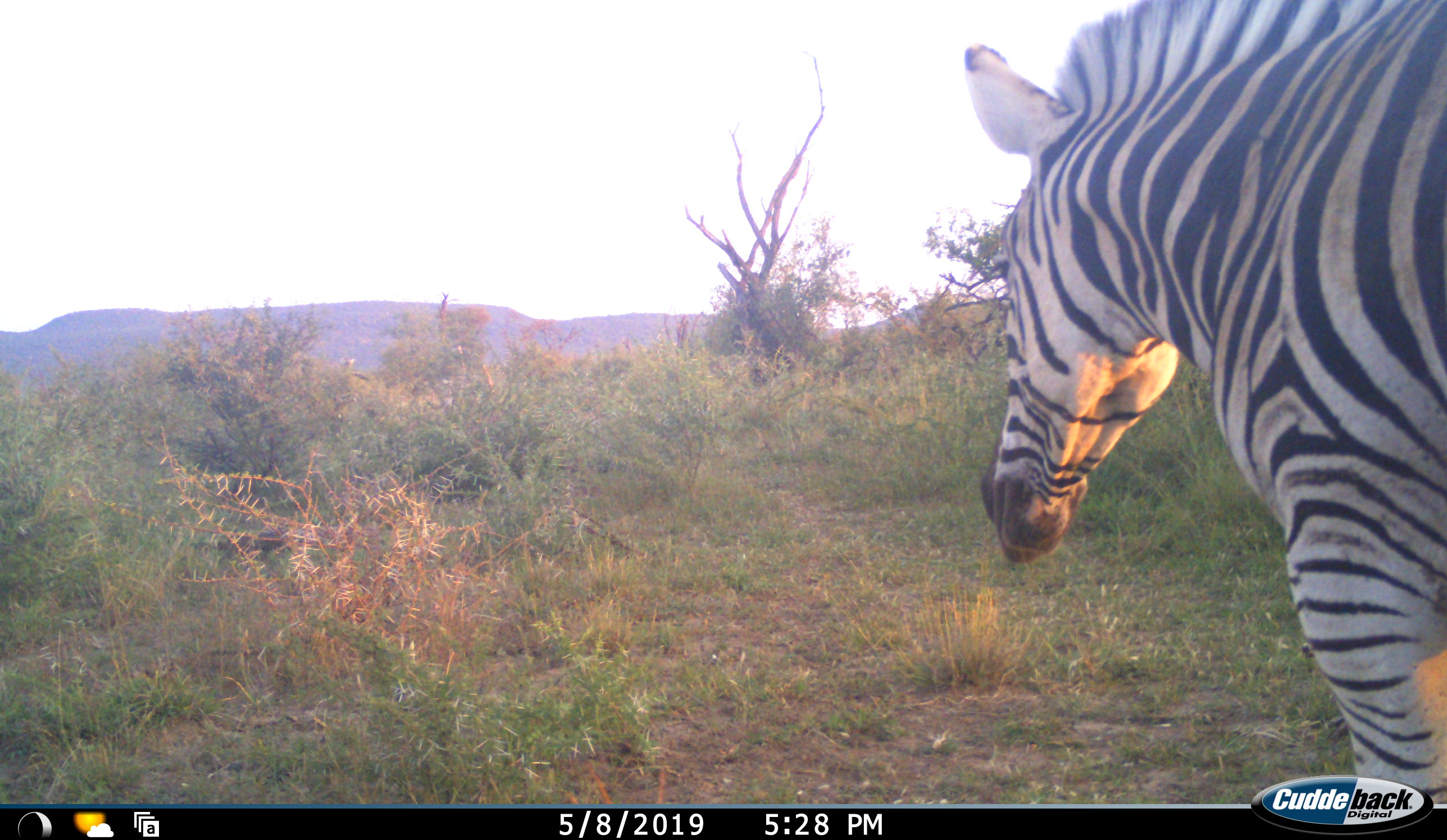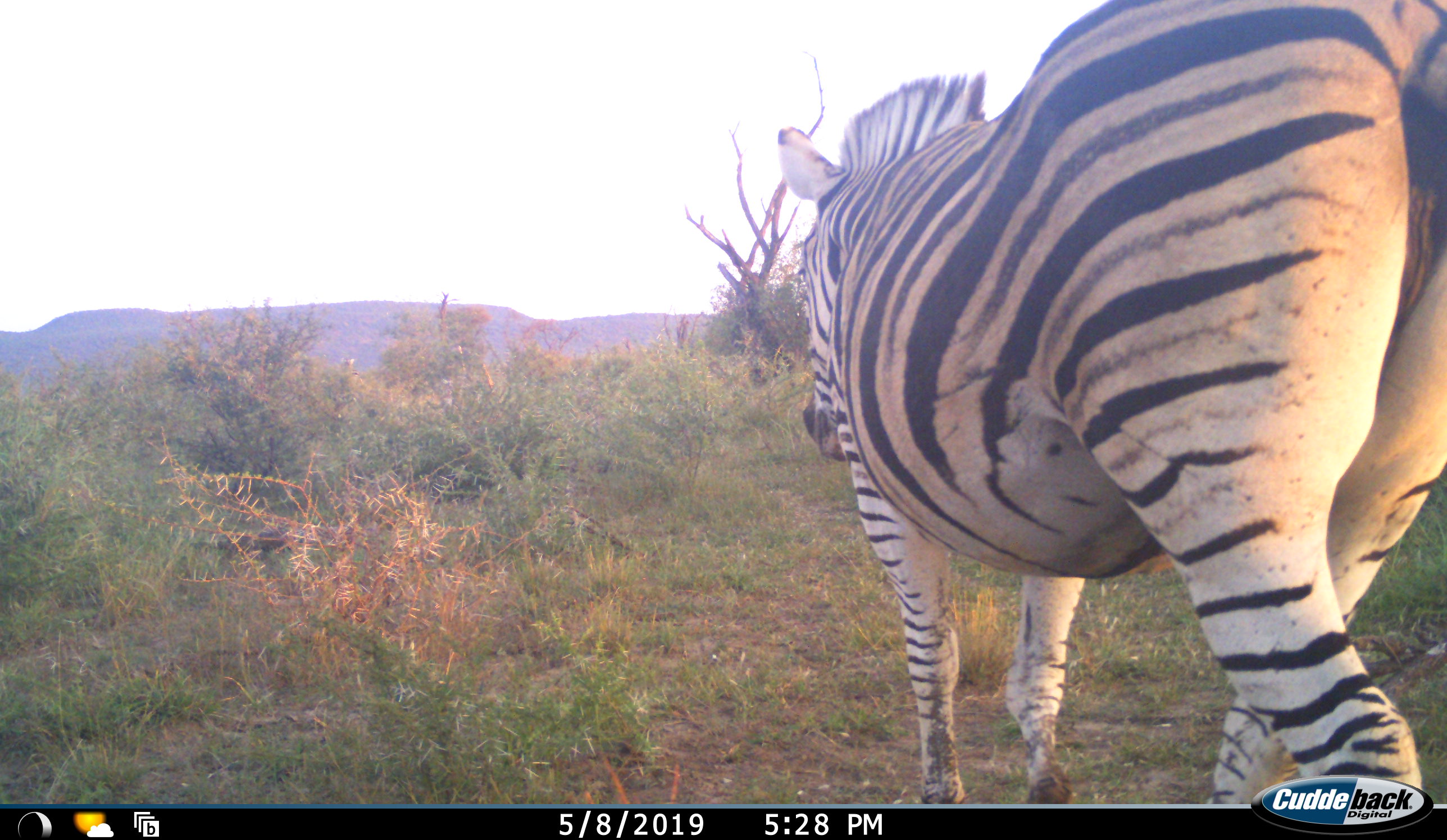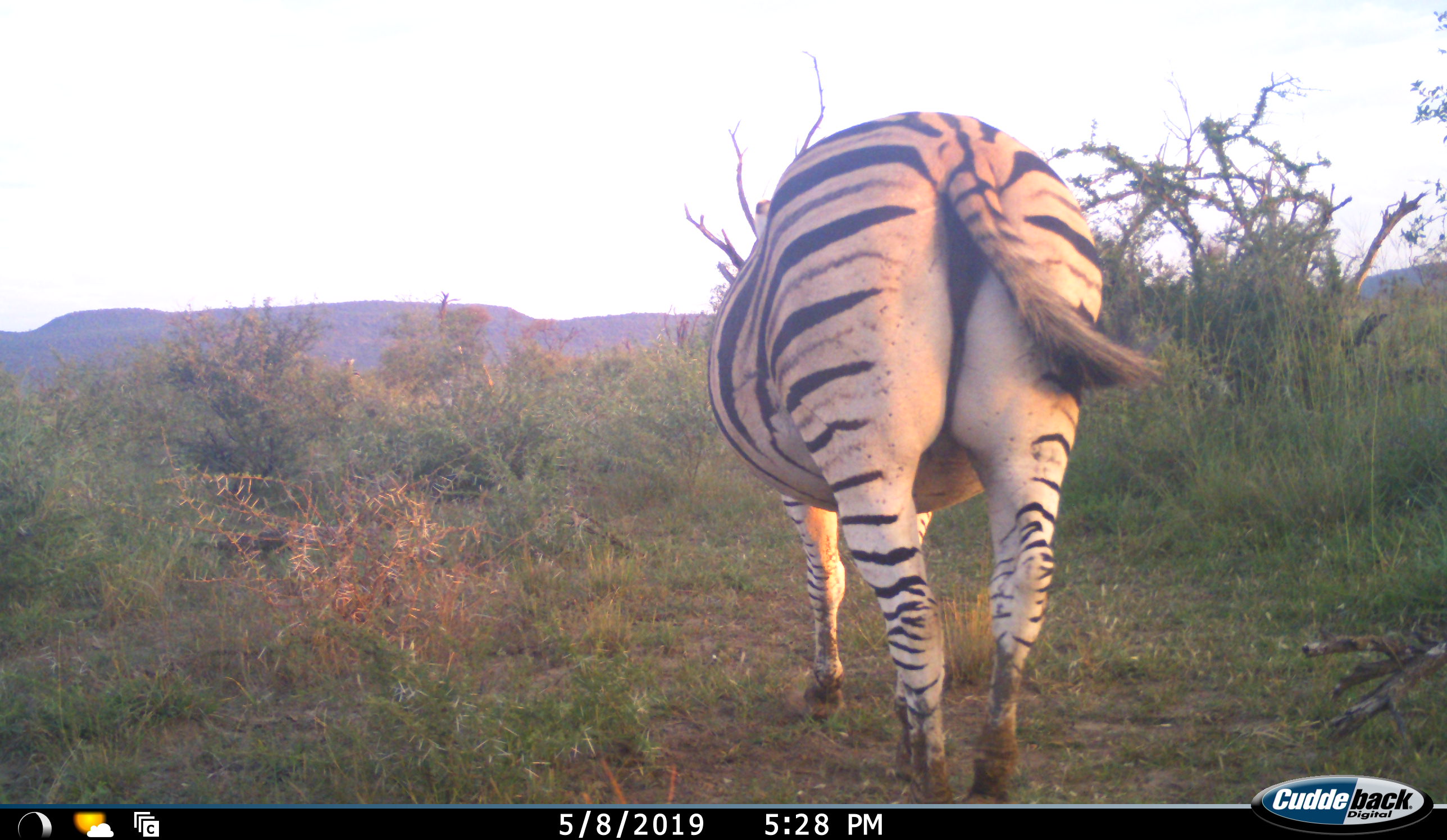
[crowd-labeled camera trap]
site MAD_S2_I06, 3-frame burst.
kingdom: Animalia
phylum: Chordata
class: Mammalia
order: Perissodactyla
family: Equidae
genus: Equus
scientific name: Equus quagga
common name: plains zebra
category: zebraplains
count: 1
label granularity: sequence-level